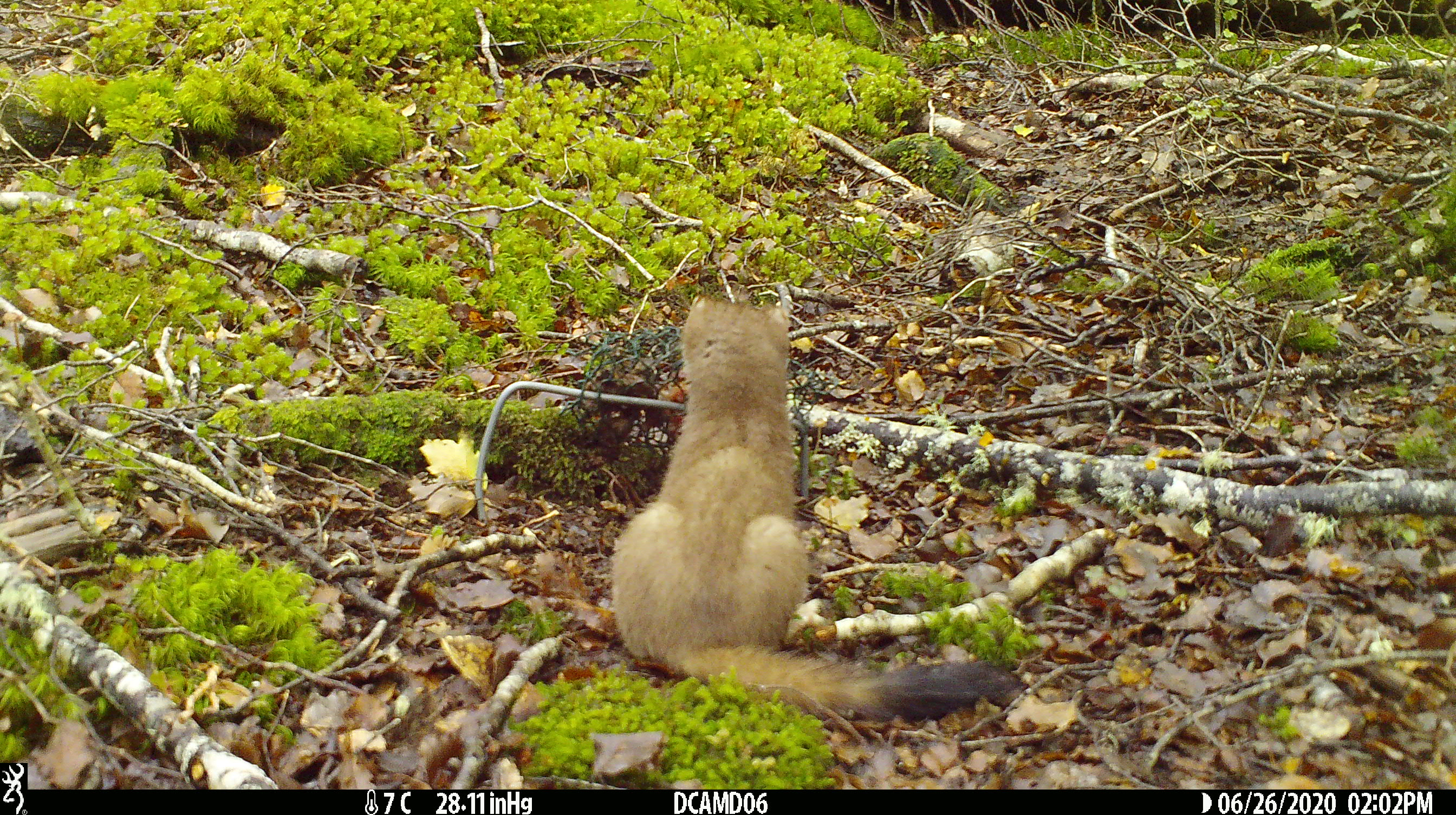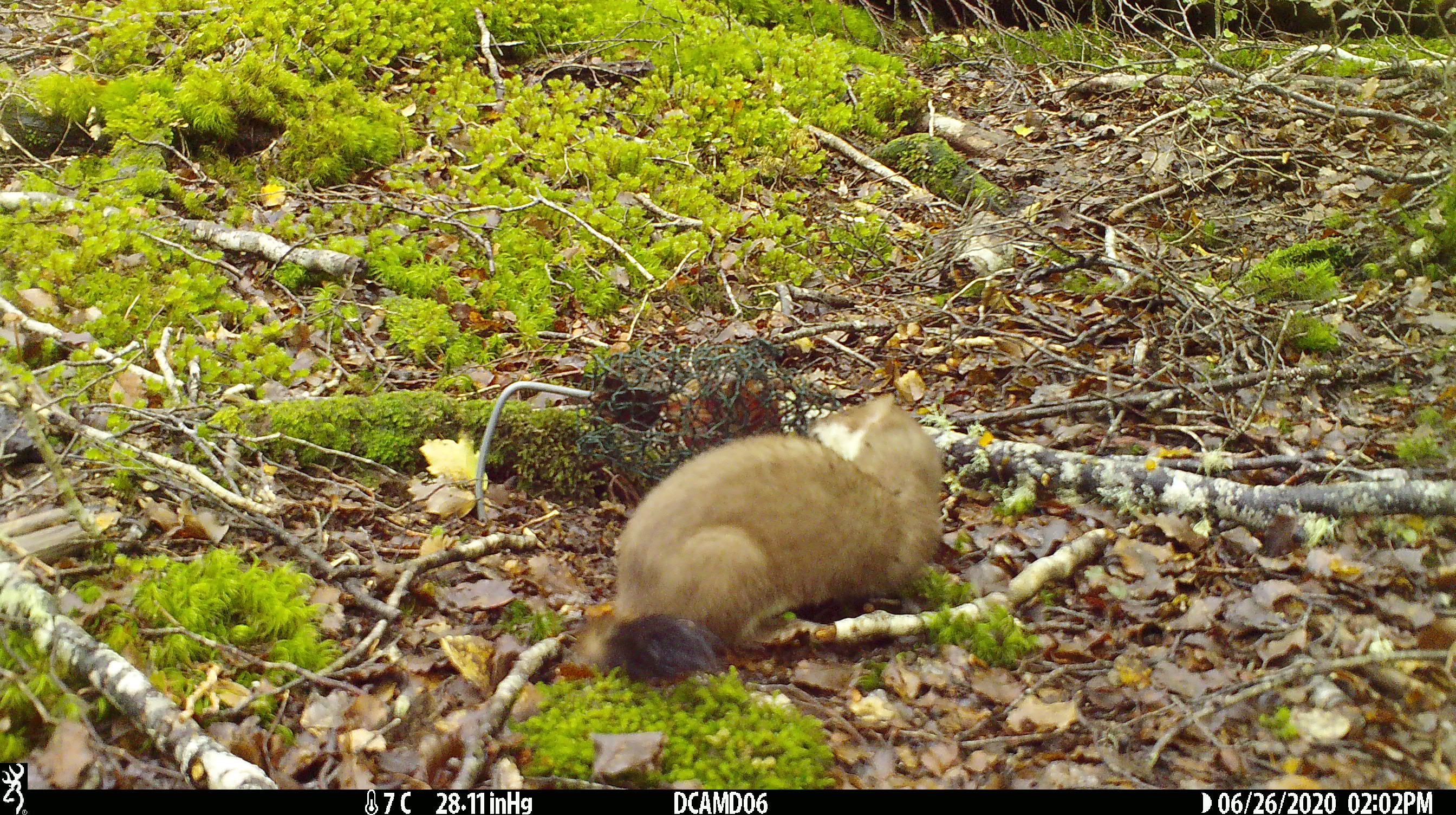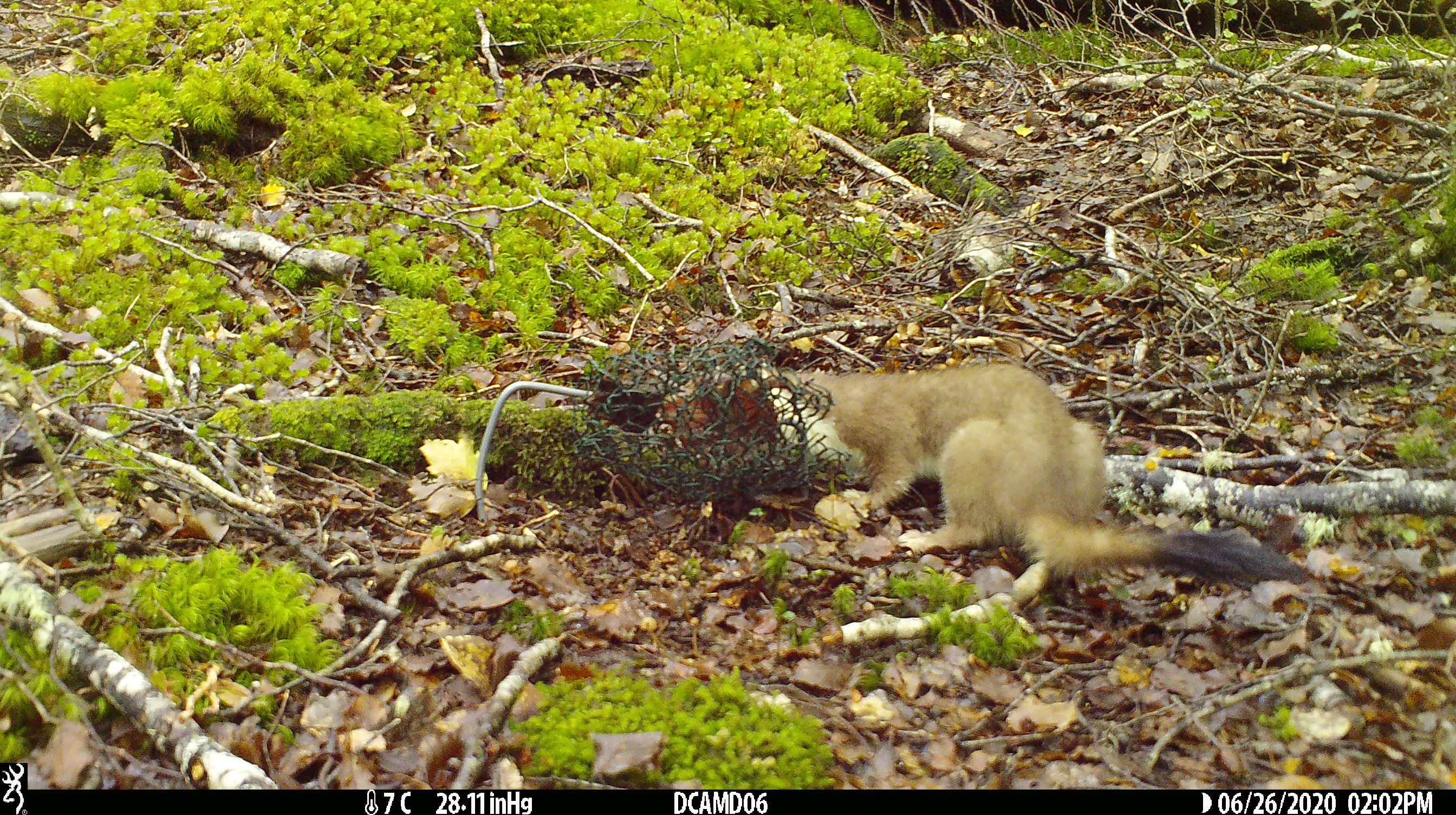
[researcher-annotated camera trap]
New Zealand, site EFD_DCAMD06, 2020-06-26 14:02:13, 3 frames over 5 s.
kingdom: Animalia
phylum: Chordata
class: Mammalia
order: Carnivora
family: Mustelidae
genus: Mustela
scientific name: Mustela erminea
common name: stoat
Stoat (Mustela erminea).